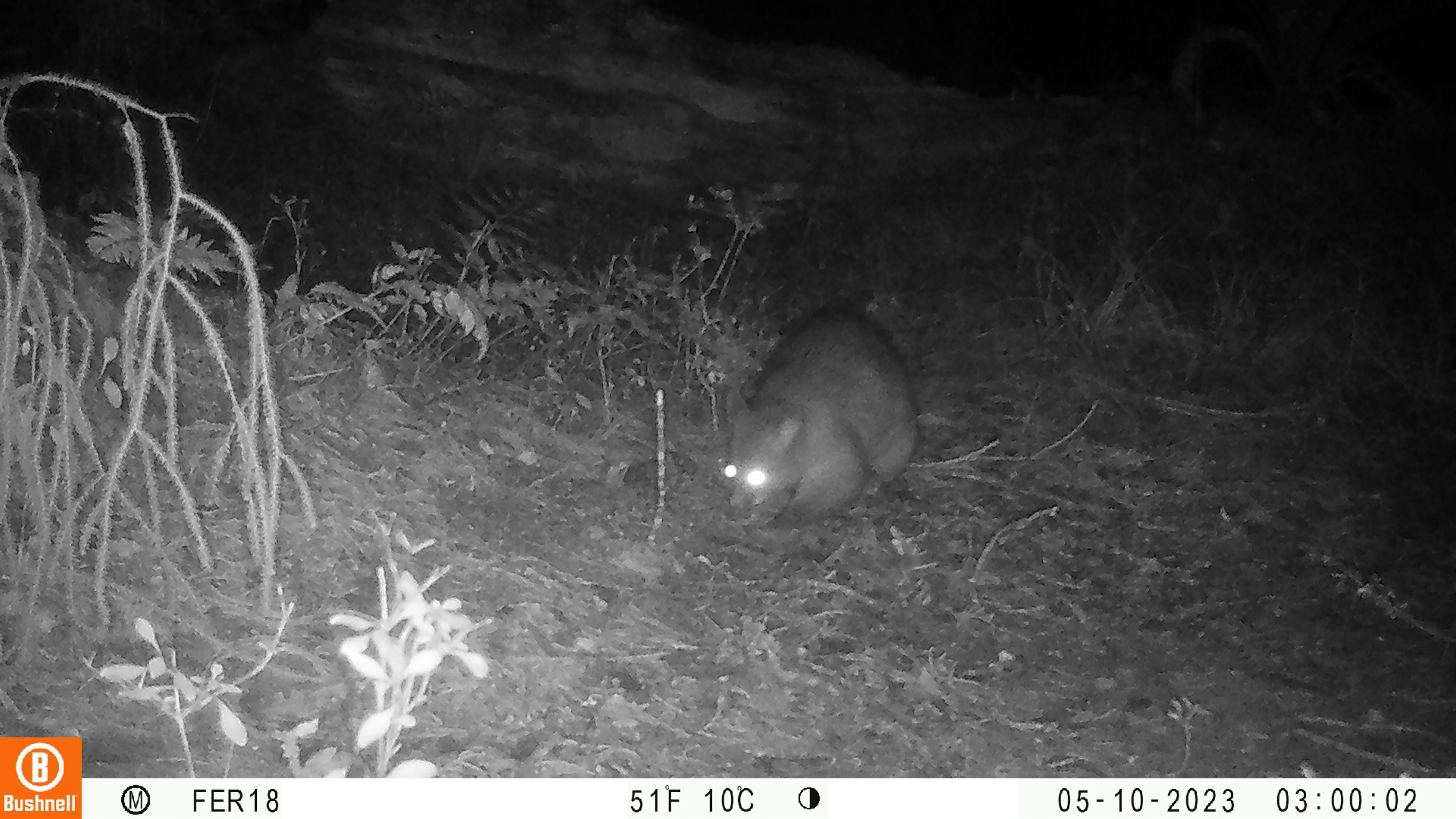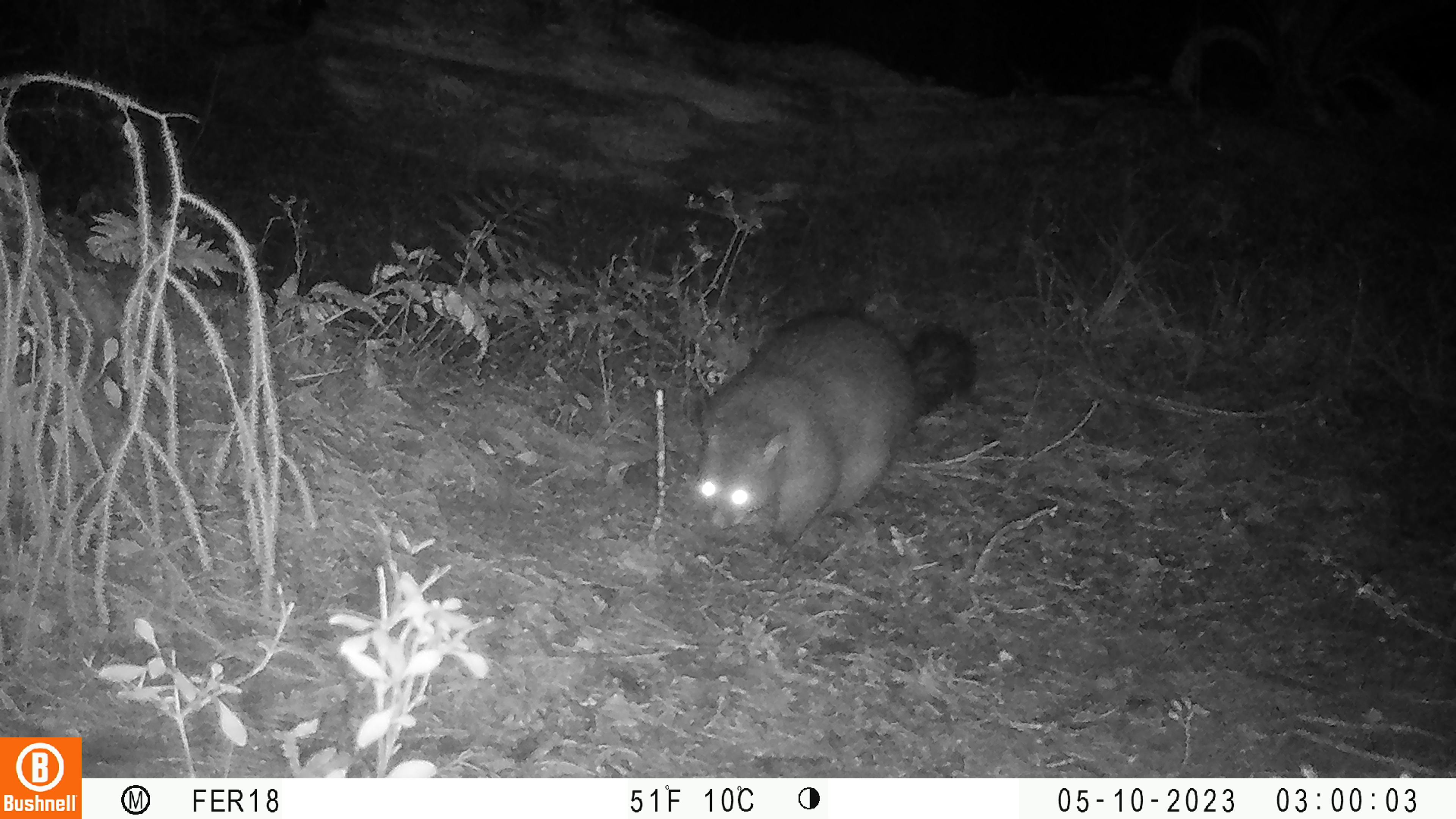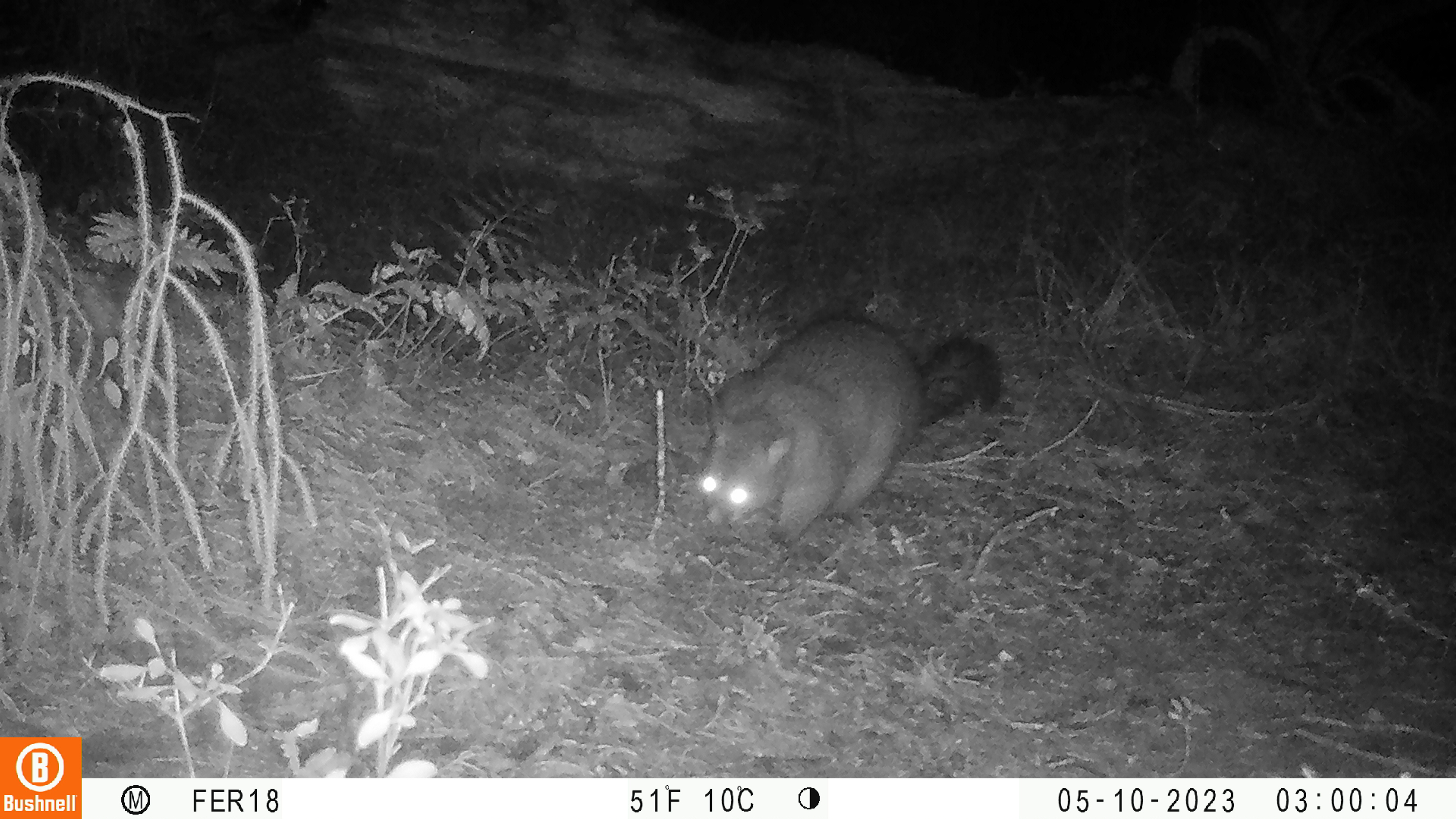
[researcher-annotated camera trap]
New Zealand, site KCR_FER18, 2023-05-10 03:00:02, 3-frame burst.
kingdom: Animalia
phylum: Chordata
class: Mammalia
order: Diprotodontia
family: Phalangeridae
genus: Trichosurus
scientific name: Trichosurus vulpecula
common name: common brushtail possum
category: possum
Possum (common brushtail possum) (Trichosurus vulpecula).